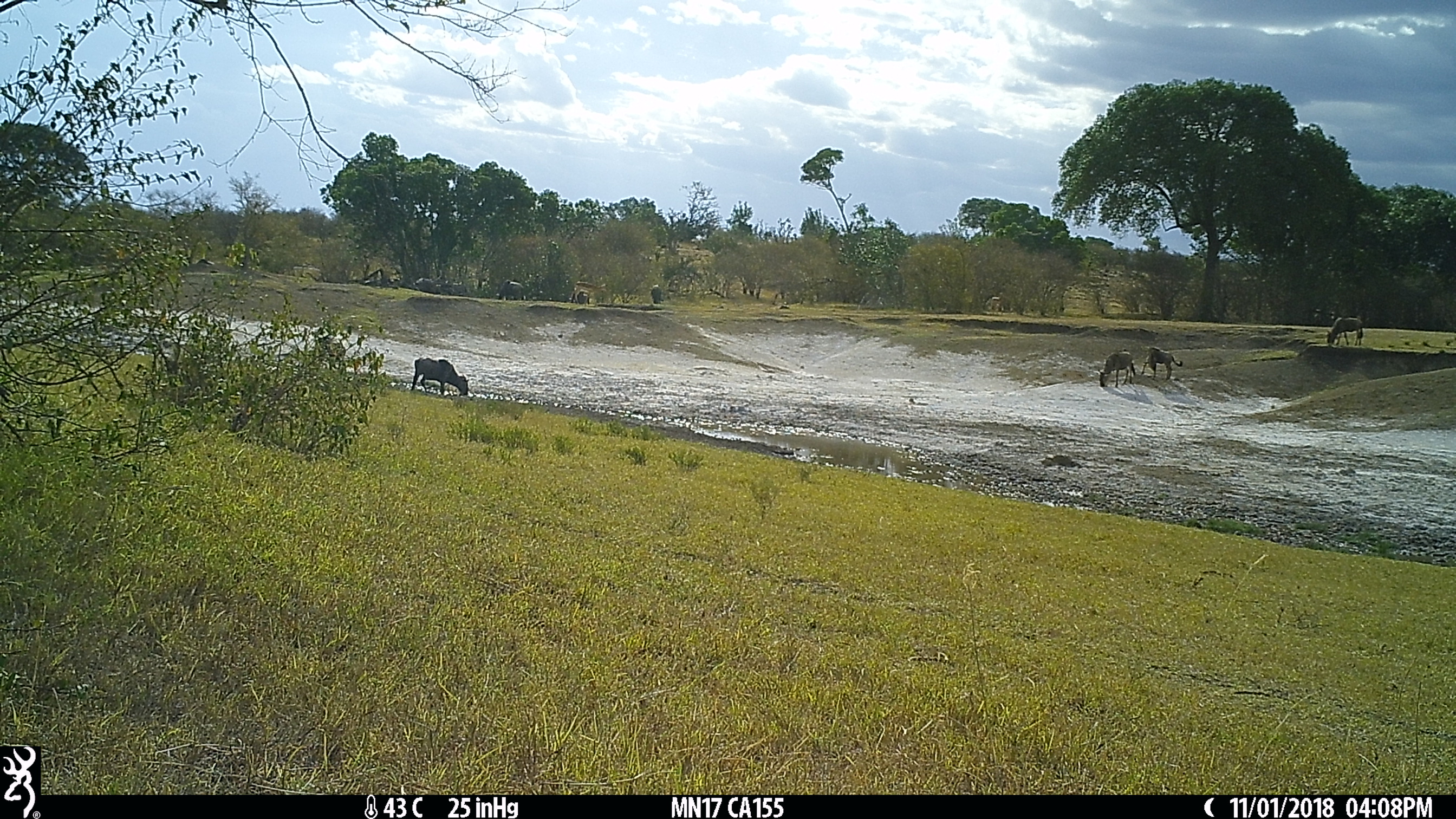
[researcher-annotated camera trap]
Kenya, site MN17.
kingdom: Animalia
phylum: Chordata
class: Mammalia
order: Artiodactyla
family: Bovidae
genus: Connochaetes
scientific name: Connochaetes taurinus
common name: blue wildebeest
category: wildebeest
Wildebeest (blue wildebeest) (Connochaetes taurinus).